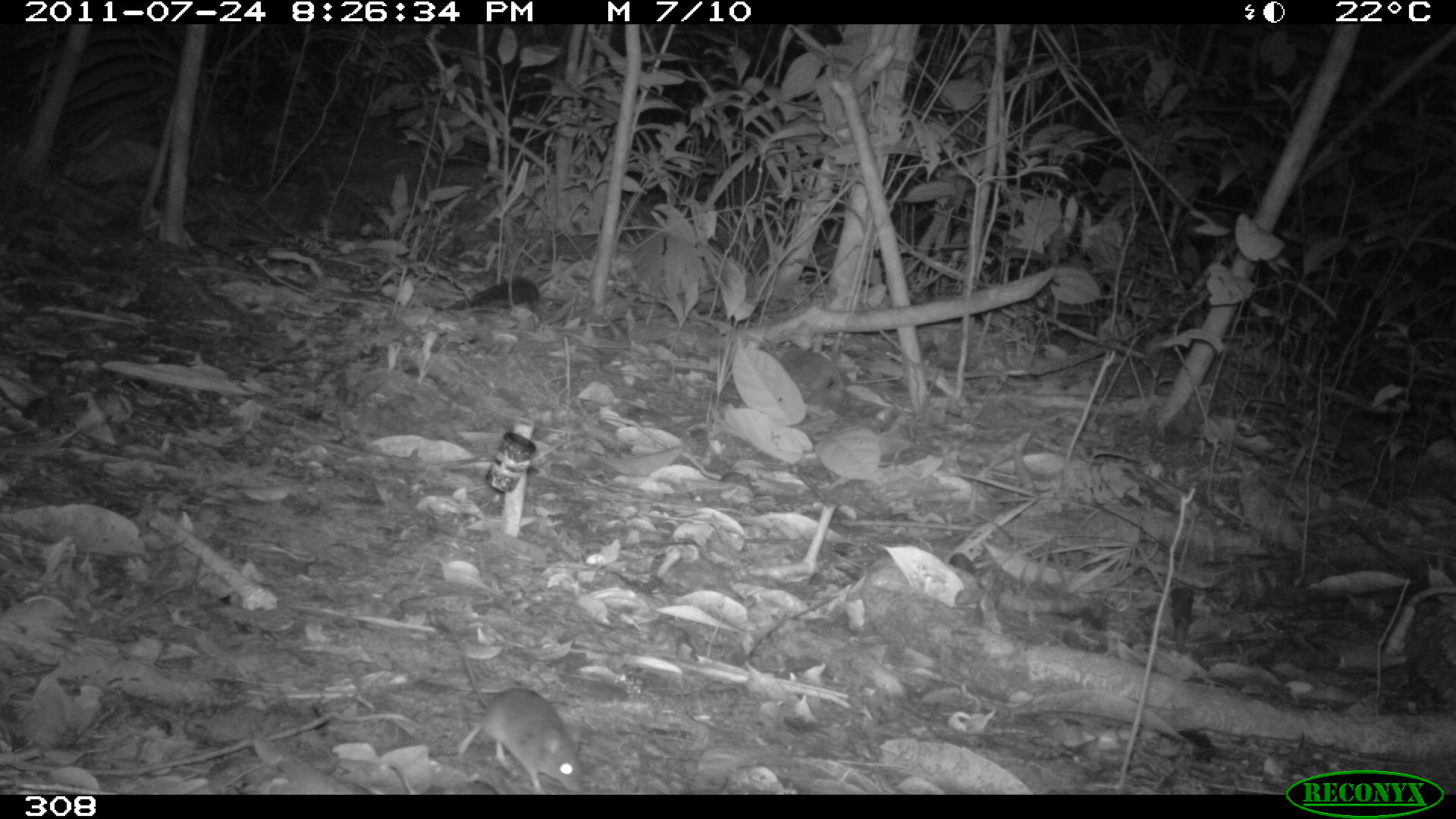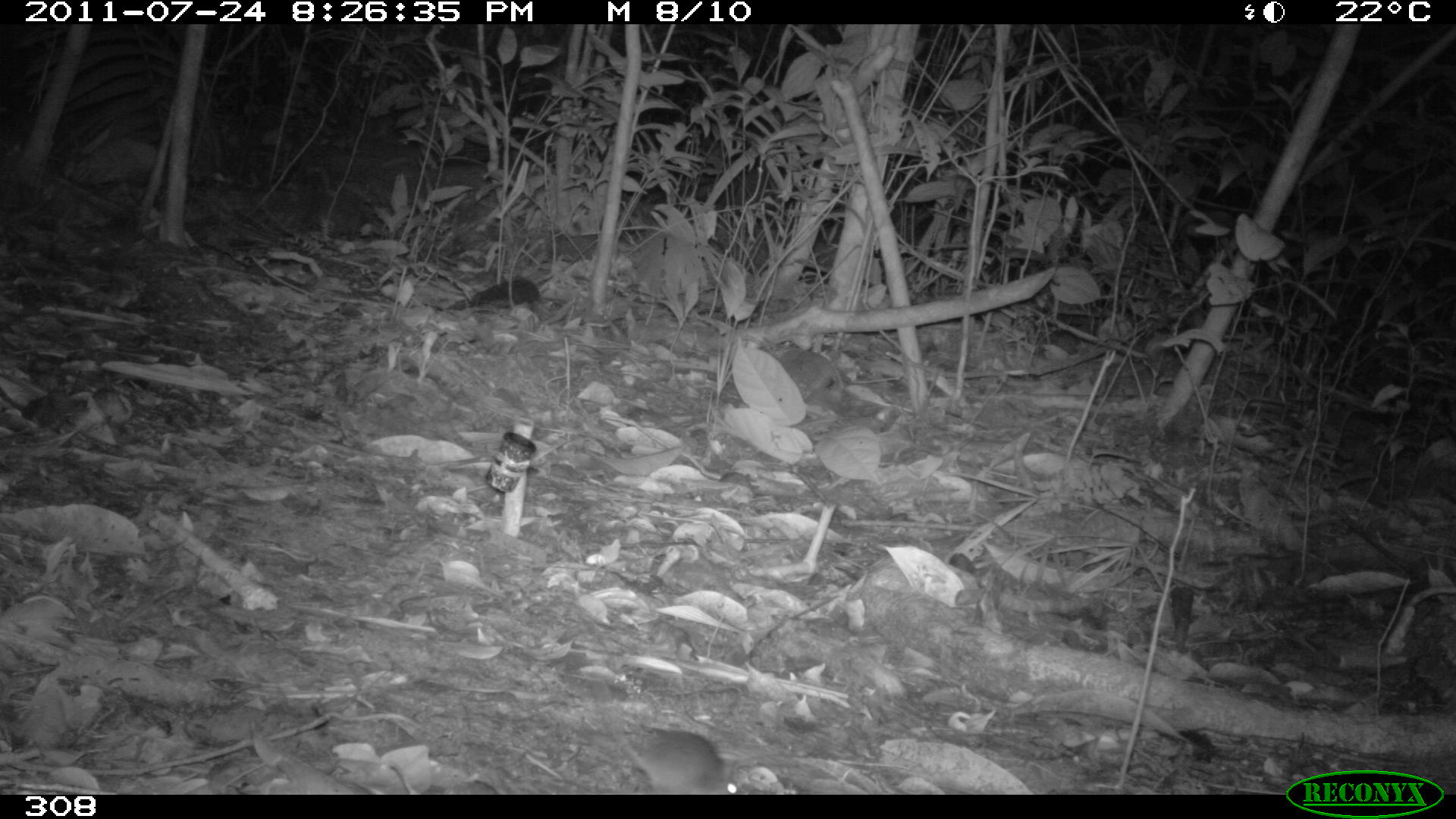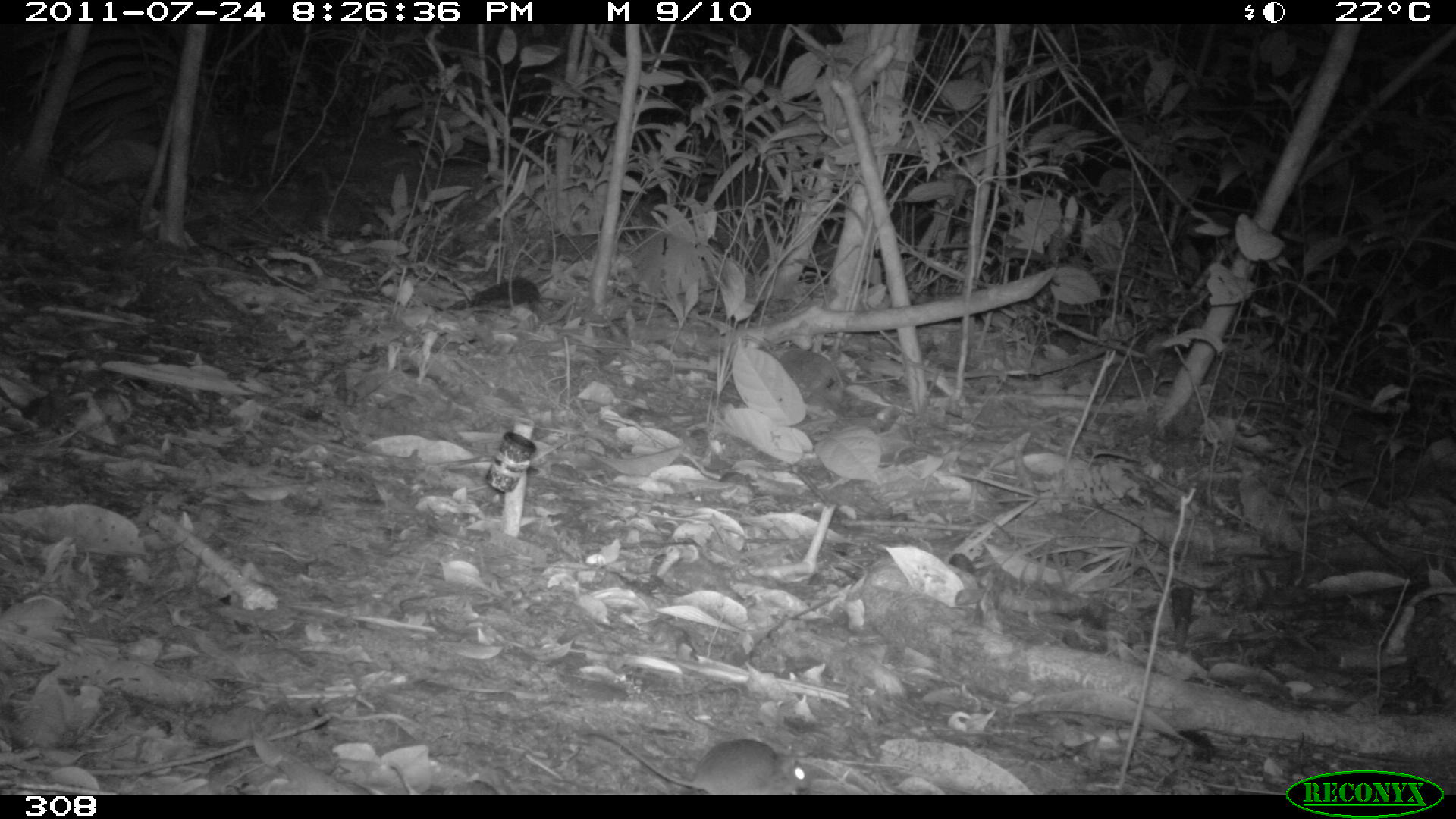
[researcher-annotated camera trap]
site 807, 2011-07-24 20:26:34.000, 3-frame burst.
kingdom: Animalia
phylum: Chordata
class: Mammalia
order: Rodentia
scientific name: Rodentia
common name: rodents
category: unknown rodent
Unknown rodent (rodents) (Rodentia).